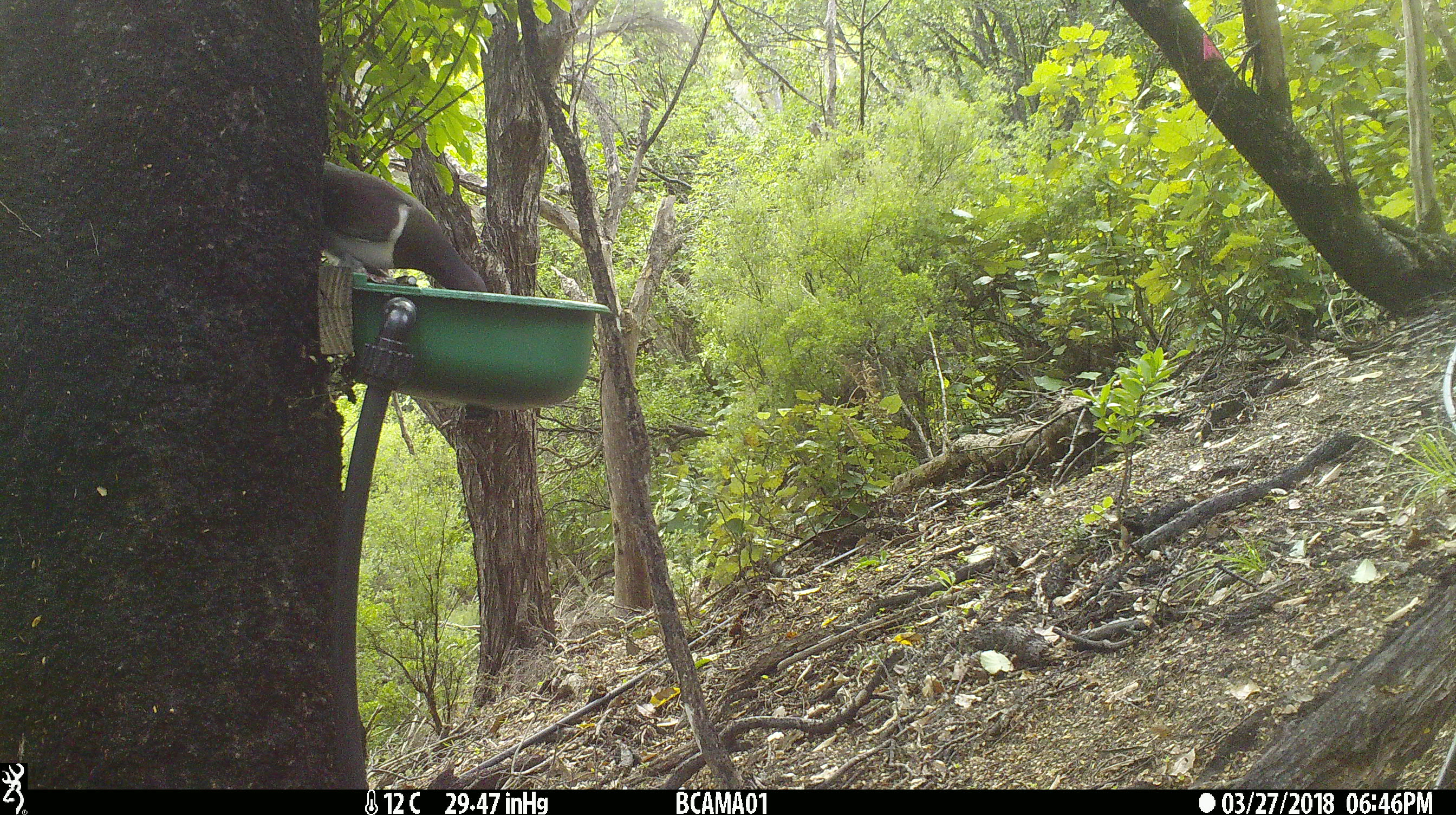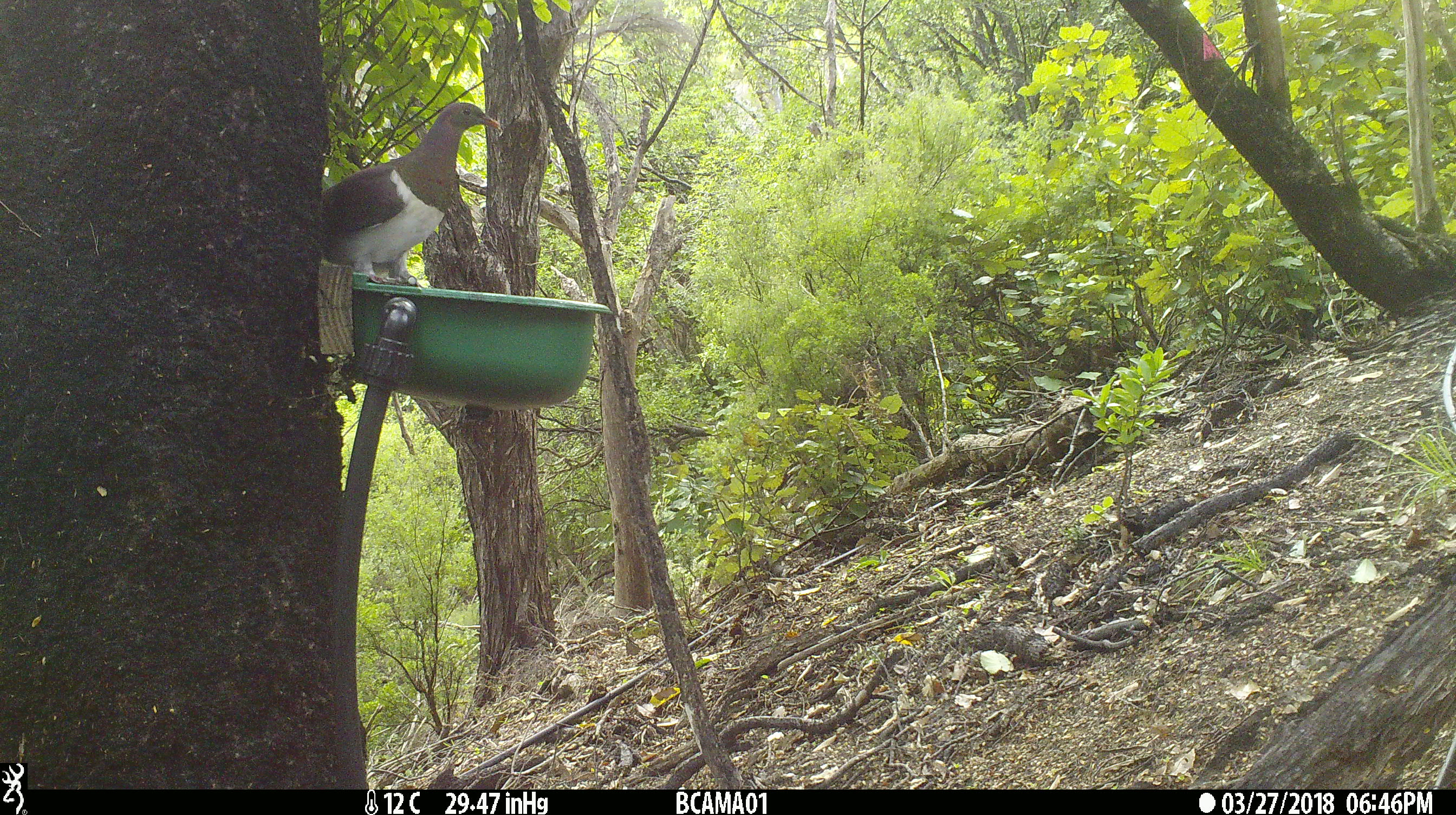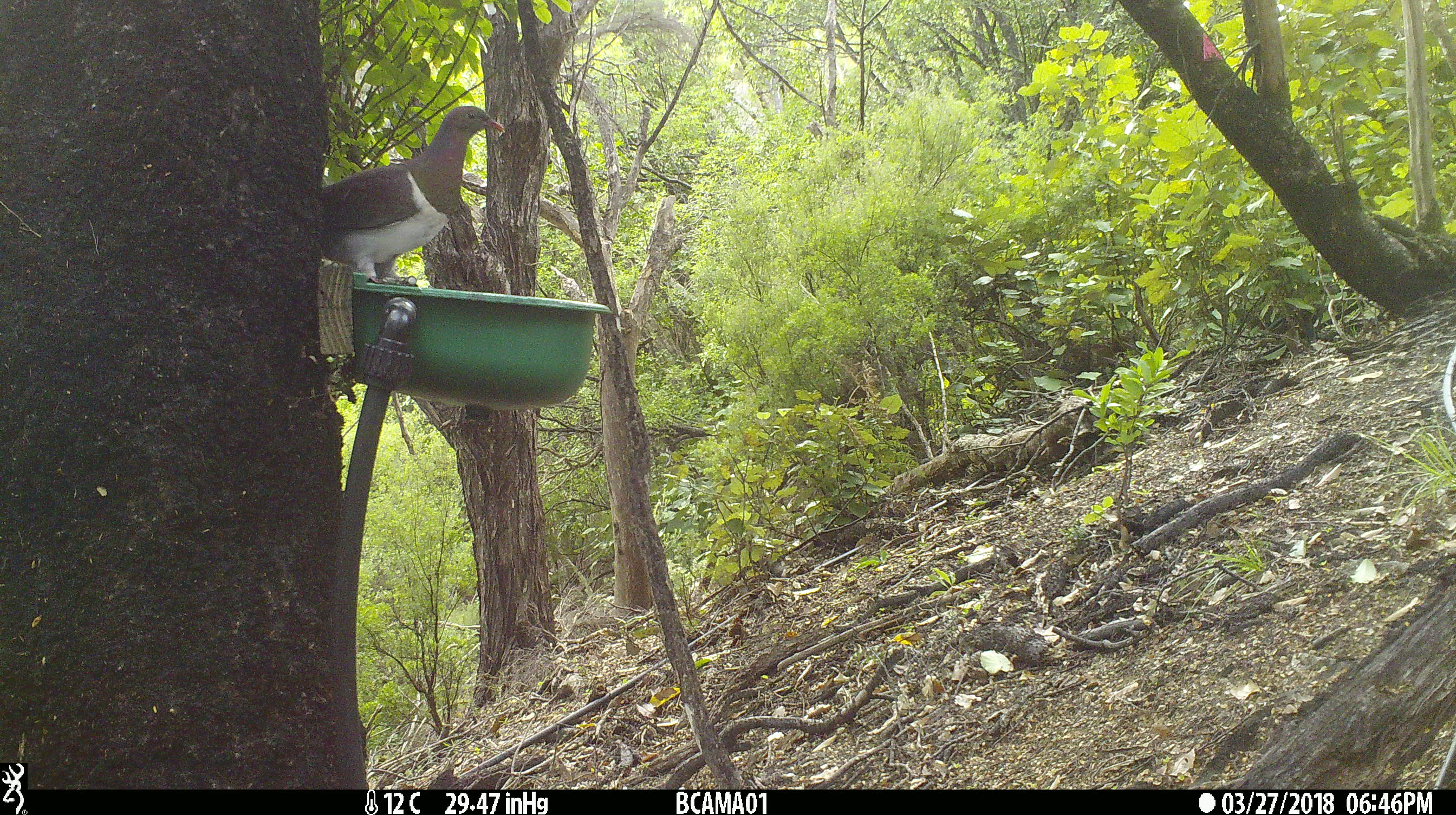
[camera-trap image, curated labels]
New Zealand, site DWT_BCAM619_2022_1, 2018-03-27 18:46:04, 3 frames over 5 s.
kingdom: Animalia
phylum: Chordata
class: Aves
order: Columbiformes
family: Columbidae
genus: Hemiphaga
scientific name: Hemiphaga novaeseelandiae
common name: new zealand pigeon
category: kereru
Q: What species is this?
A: Kereru (new zealand pigeon) (Hemiphaga novaeseelandiae).